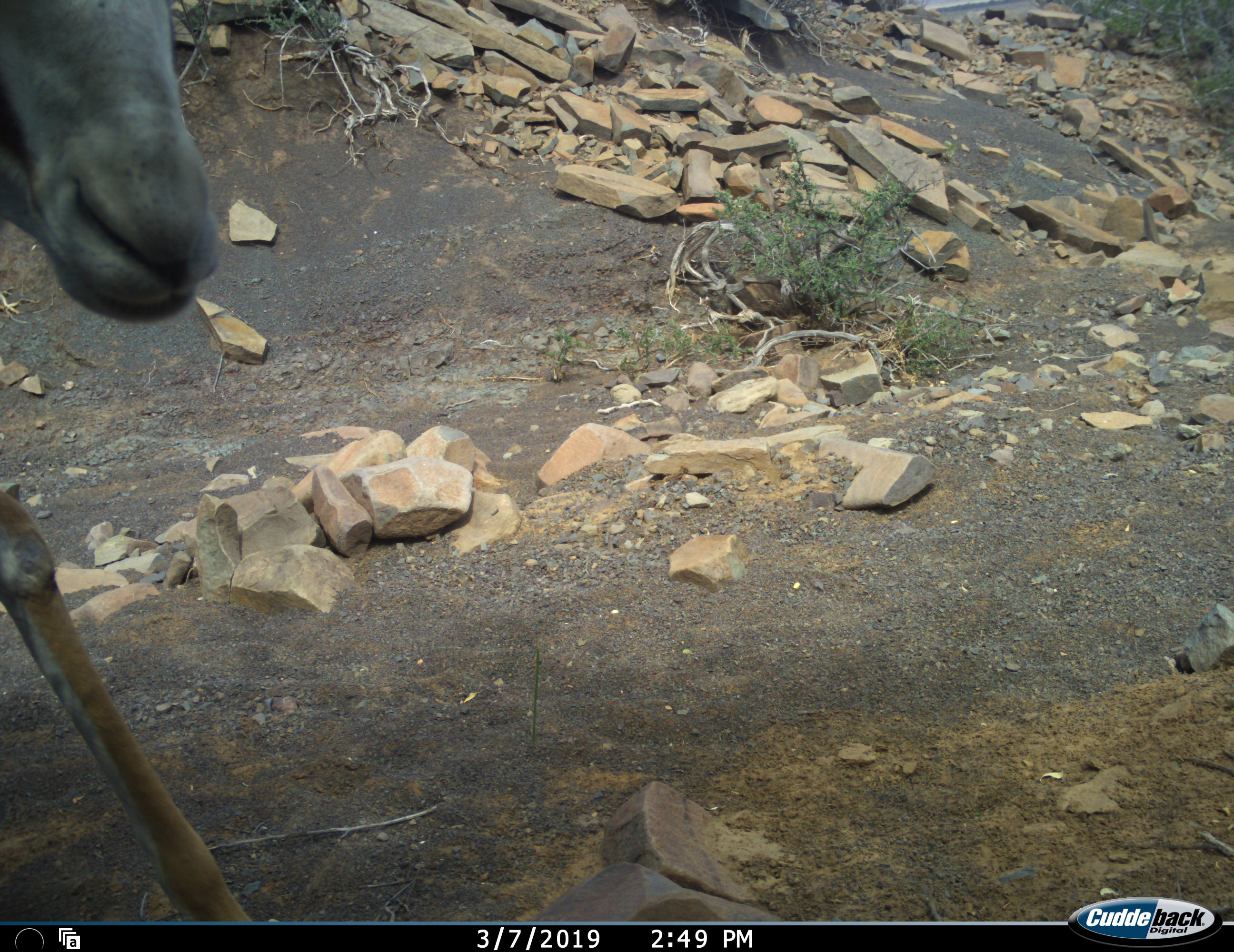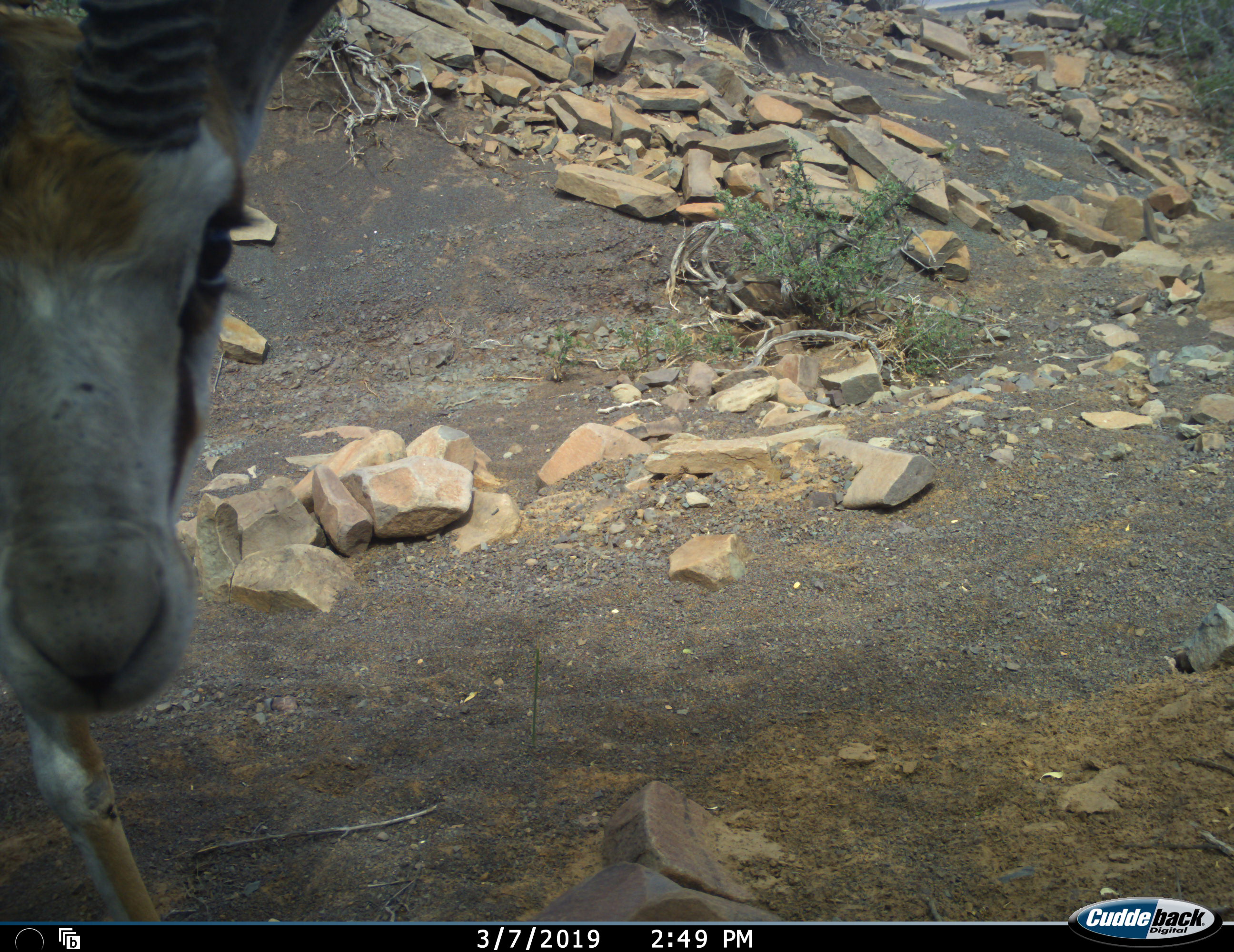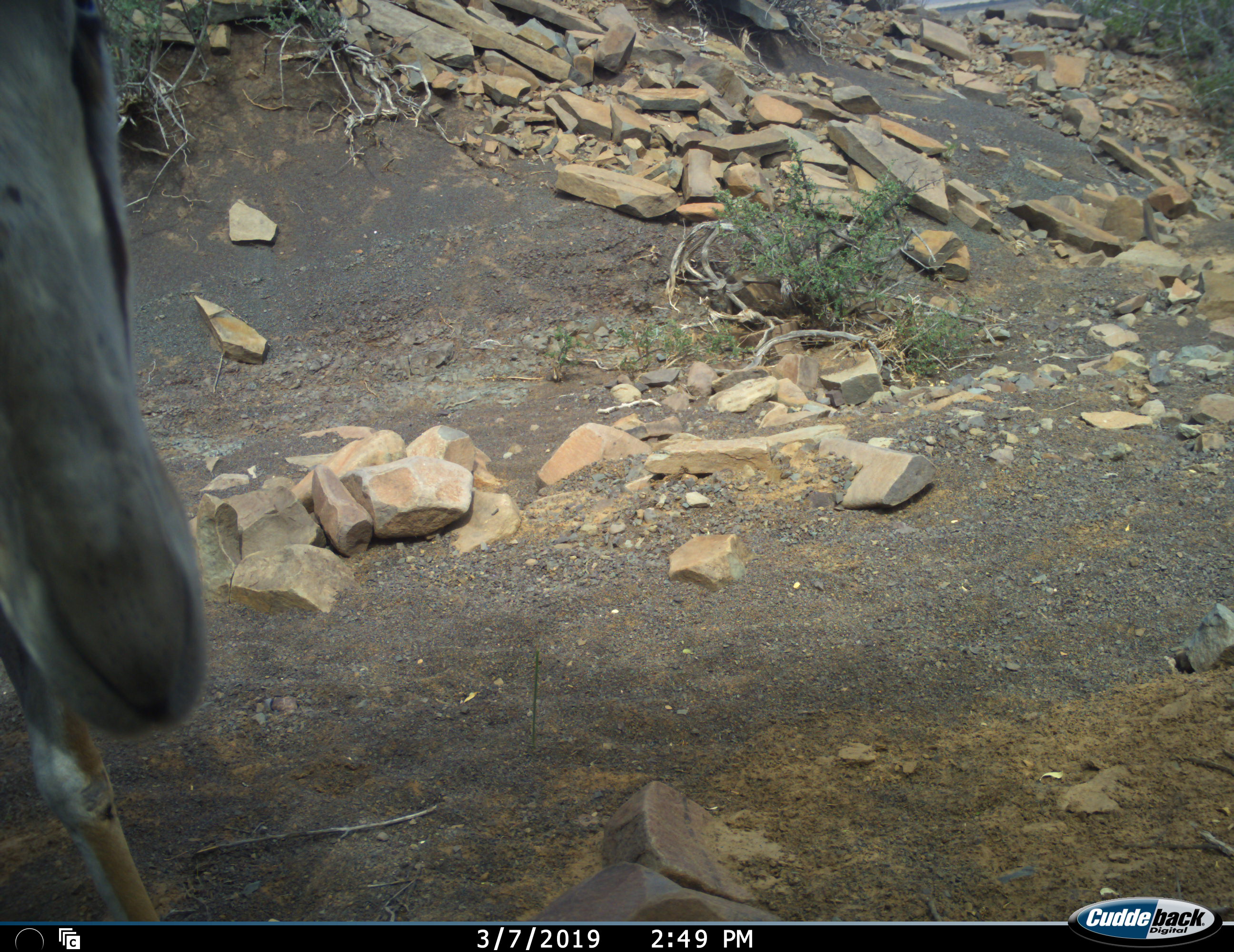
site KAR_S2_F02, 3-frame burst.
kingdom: Animalia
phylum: Chordata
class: Mammalia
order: Artiodactyla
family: Bovidae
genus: Antidorcas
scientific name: Antidorcas marsupialis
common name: springbok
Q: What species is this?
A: Springbok (Antidorcas marsupialis).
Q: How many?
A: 1.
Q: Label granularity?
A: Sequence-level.